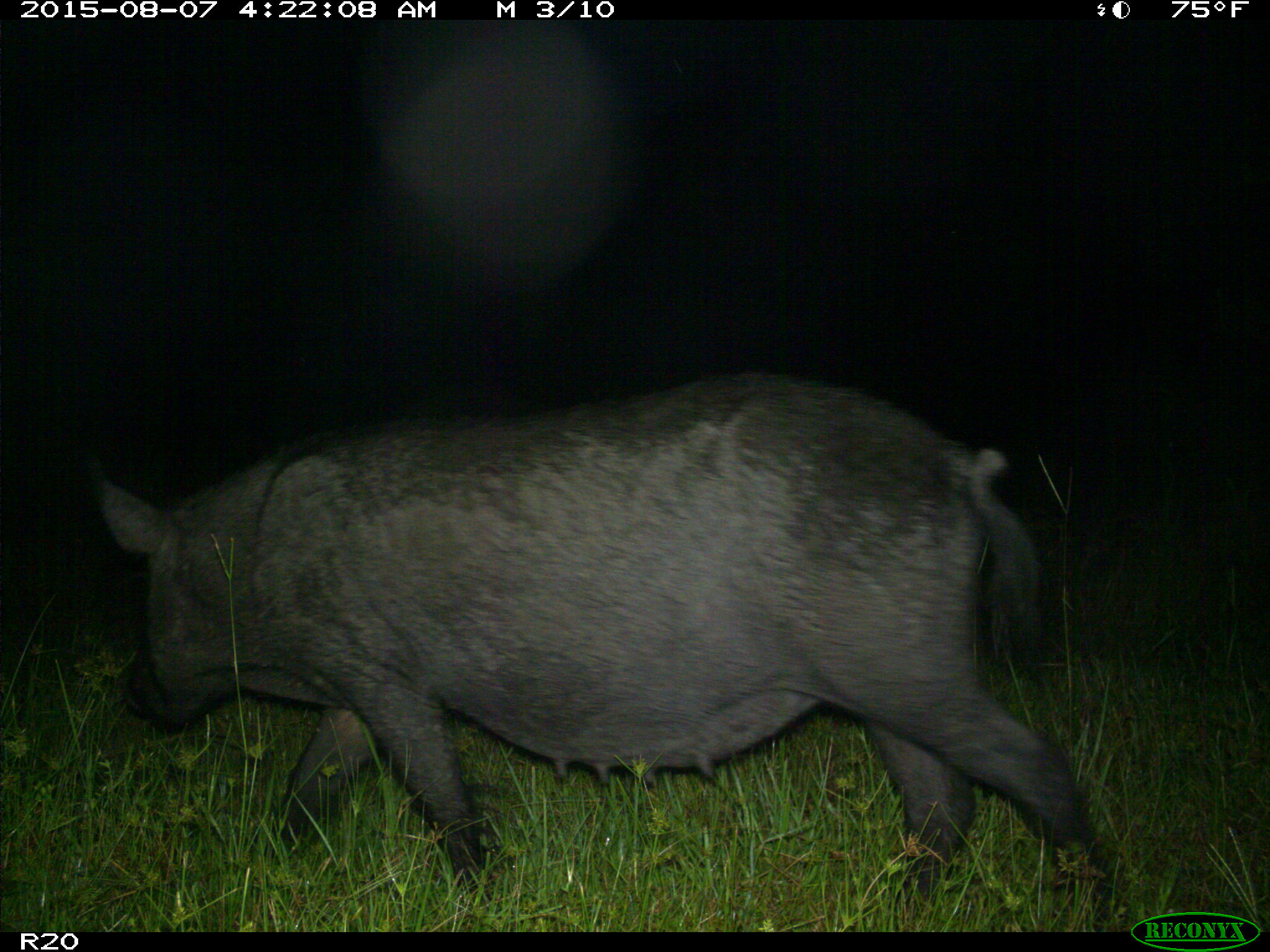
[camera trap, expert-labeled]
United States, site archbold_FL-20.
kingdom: Animalia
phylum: Chordata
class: Mammalia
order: Artiodactyla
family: Suidae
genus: Sus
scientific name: Sus scrofa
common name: wild boar